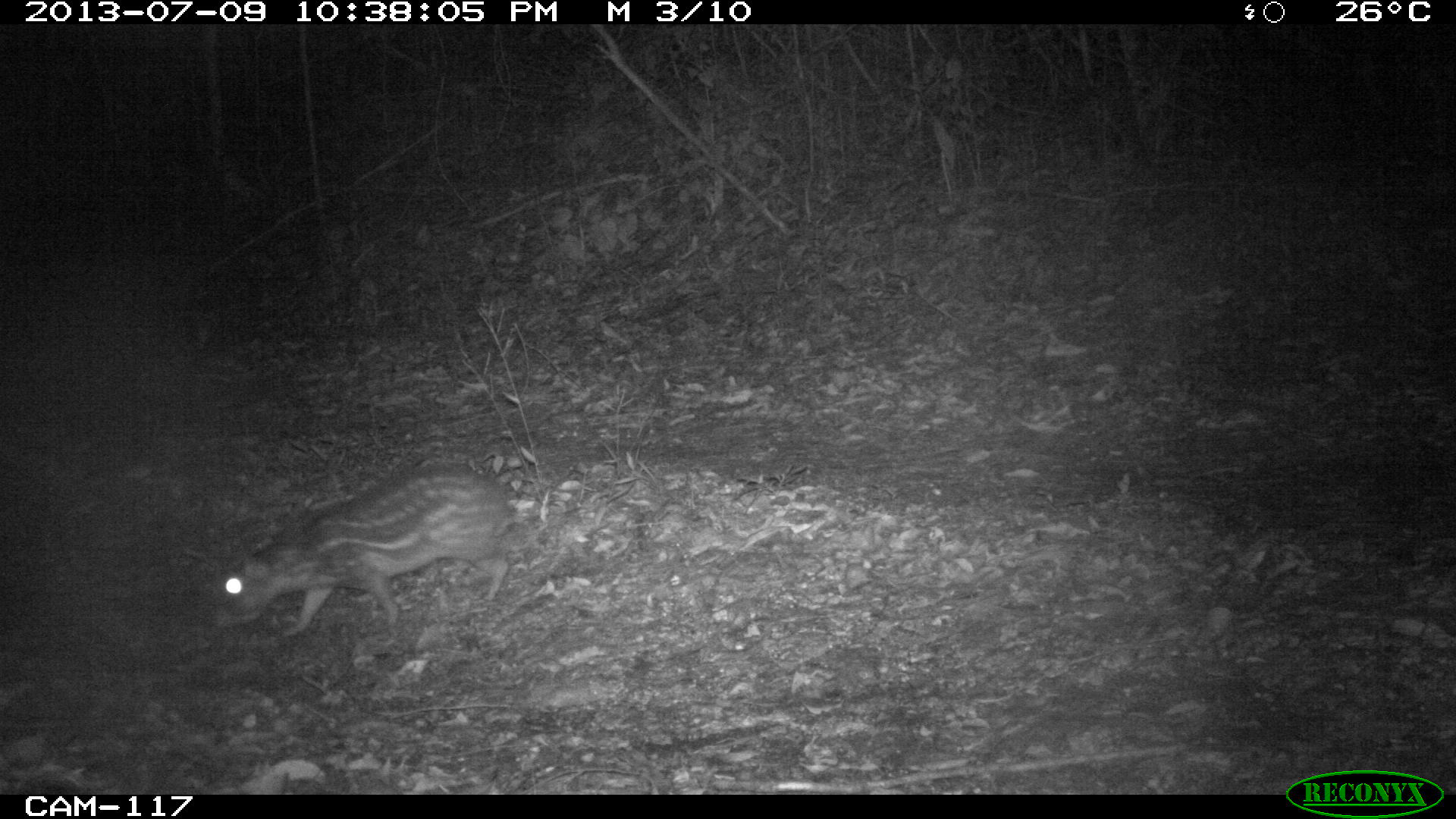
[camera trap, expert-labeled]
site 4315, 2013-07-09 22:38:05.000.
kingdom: Animalia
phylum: Chordata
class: Mammalia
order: Rodentia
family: Cuniculidae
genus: Cuniculus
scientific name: Cuniculus paca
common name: lowland paca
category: agouti paca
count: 1